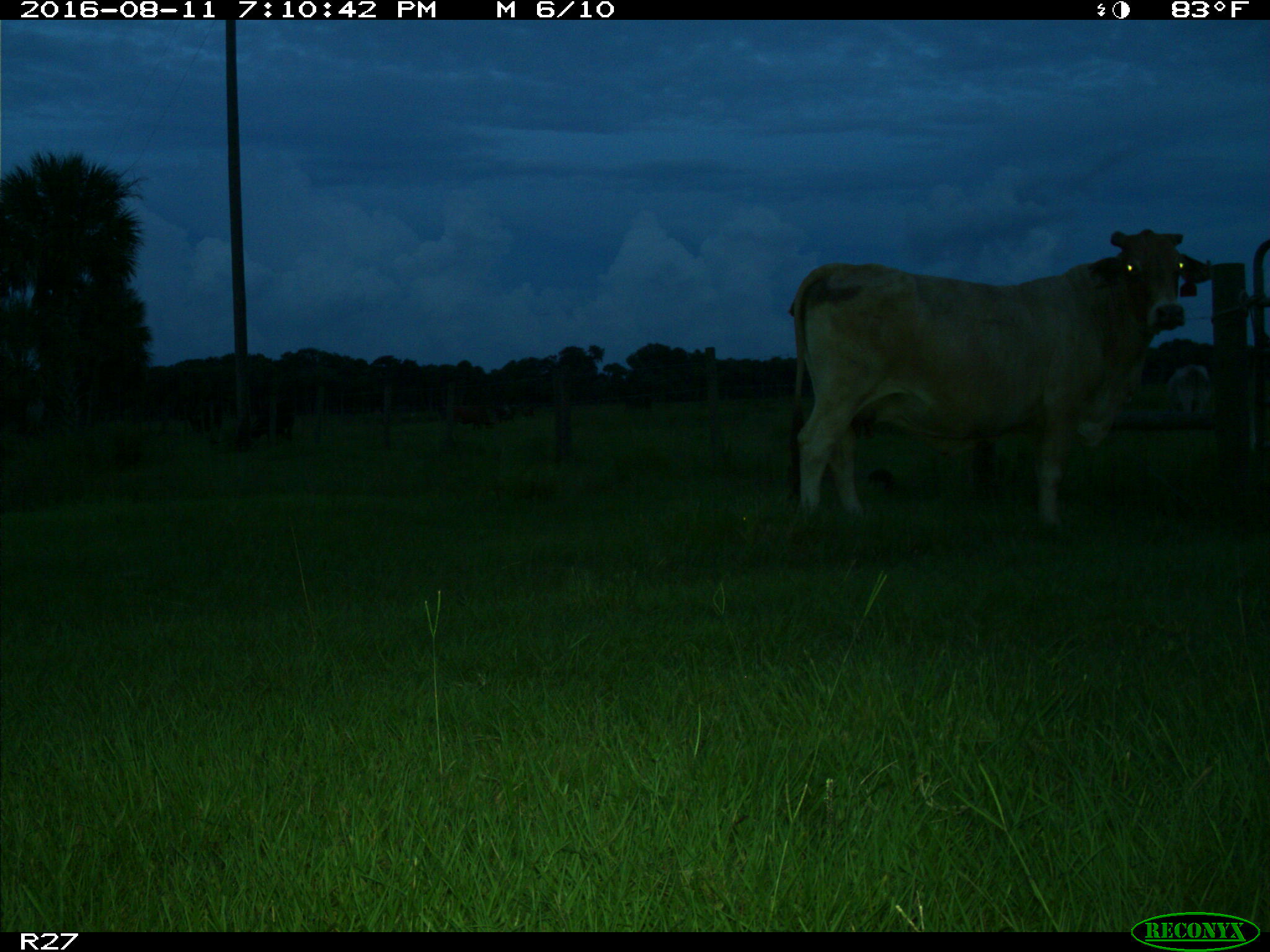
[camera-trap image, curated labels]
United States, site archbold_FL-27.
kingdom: Animalia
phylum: Chordata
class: Mammalia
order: Artiodactyla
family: Bovidae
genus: Bos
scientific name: Bos taurus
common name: domestic cow